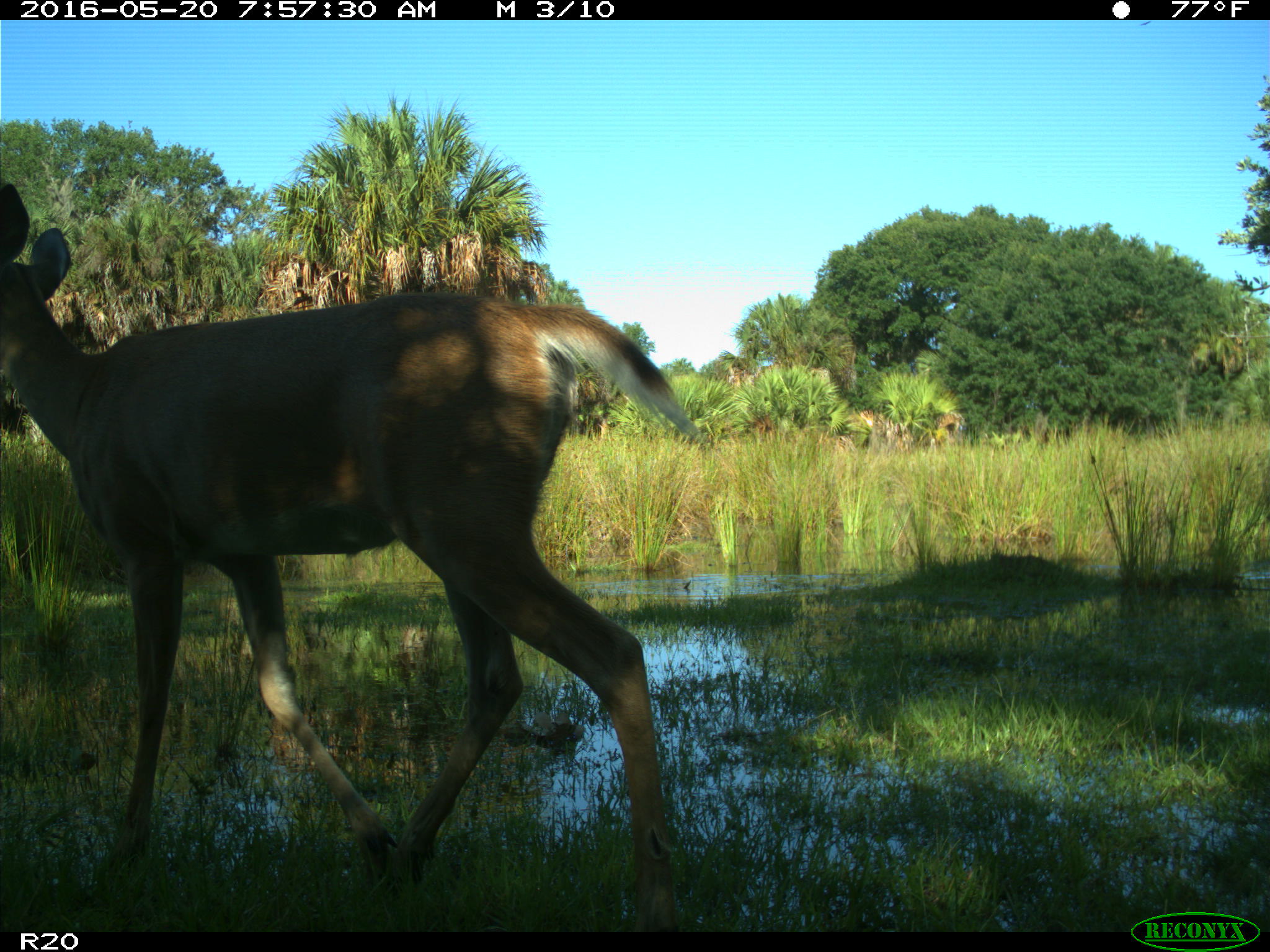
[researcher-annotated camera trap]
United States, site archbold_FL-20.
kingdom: Animalia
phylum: Chordata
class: Mammalia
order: Artiodactyla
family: Cervidae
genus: Odocoileus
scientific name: Odocoileus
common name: deer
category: unidentified deer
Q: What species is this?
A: Unidentified deer (deer) (Odocoileus).